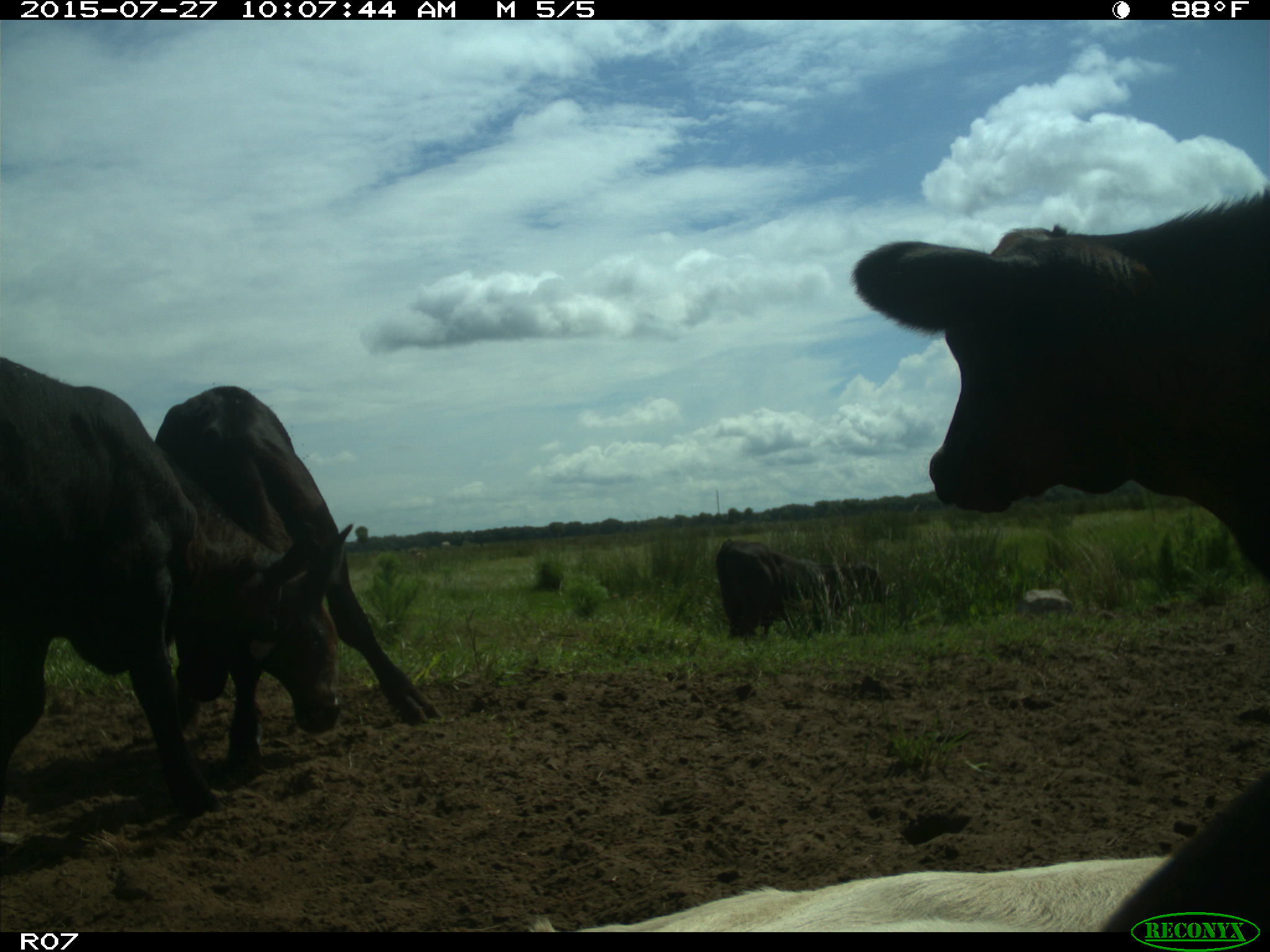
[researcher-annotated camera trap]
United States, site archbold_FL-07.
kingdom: Animalia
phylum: Chordata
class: Mammalia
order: Artiodactyla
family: Bovidae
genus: Bos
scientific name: Bos taurus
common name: domestic cow